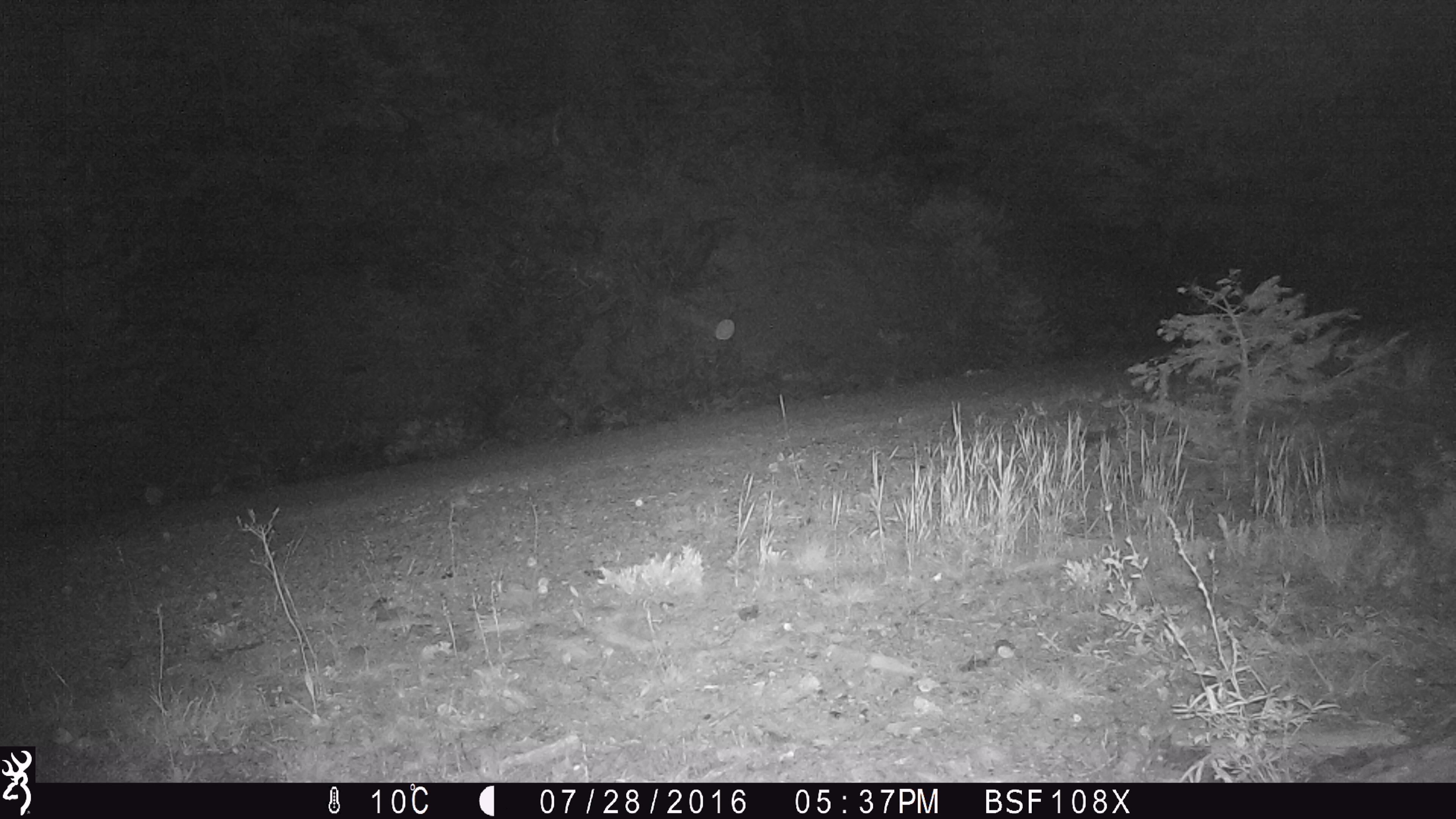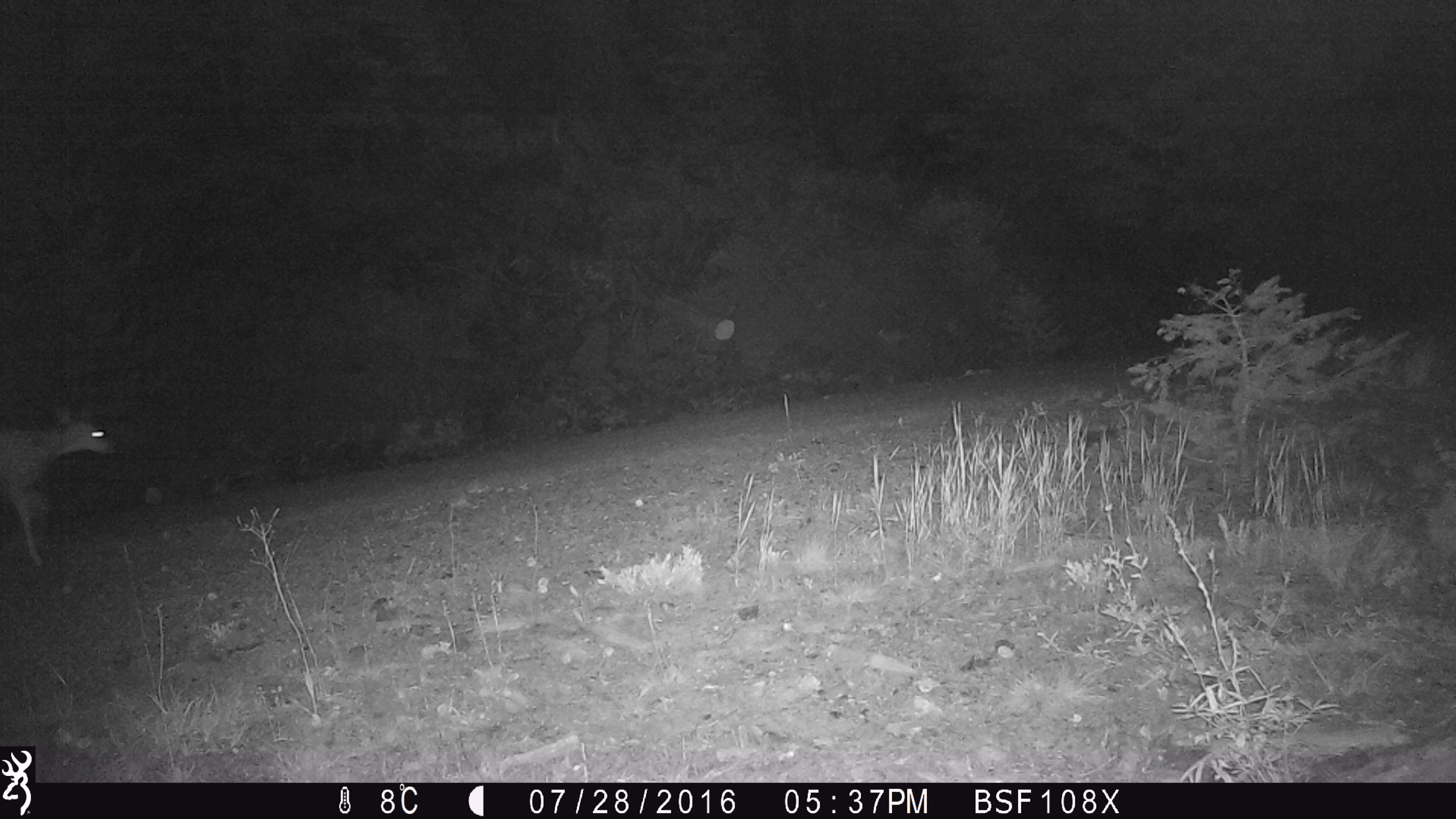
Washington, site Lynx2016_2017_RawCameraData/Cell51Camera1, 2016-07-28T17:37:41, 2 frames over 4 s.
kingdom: Animalia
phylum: Chordata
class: Mammalia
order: Artiodactyla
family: Cervidae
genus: Odocoileus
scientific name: Odocoileus hemionus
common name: mule deer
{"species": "Odocoileus hemionus (mule deer)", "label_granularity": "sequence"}